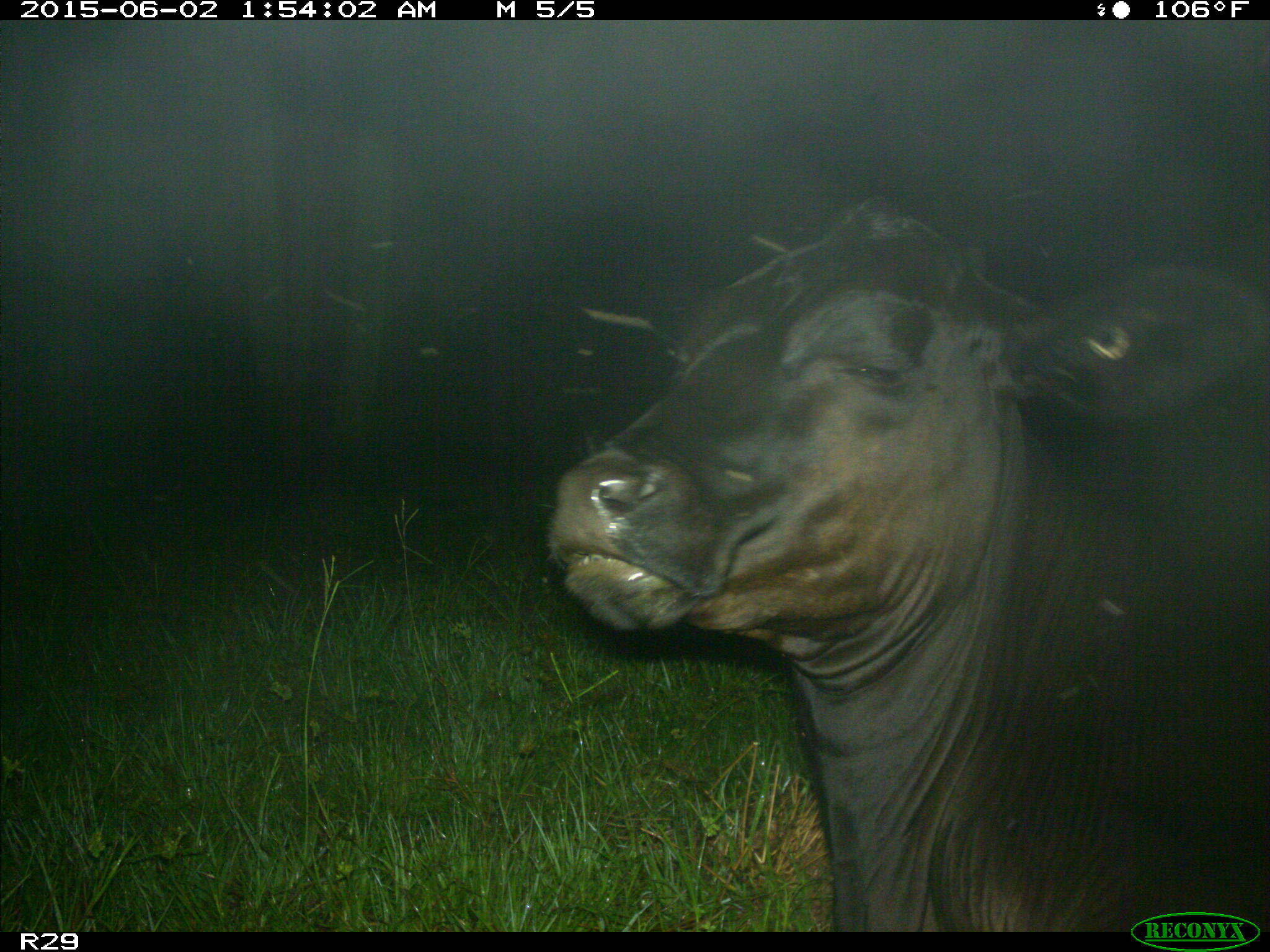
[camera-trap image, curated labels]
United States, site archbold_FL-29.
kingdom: Animalia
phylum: Chordata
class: Mammalia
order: Artiodactyla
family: Bovidae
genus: Bos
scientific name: Bos taurus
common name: domestic cow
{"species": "Bos taurus (domestic cow)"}